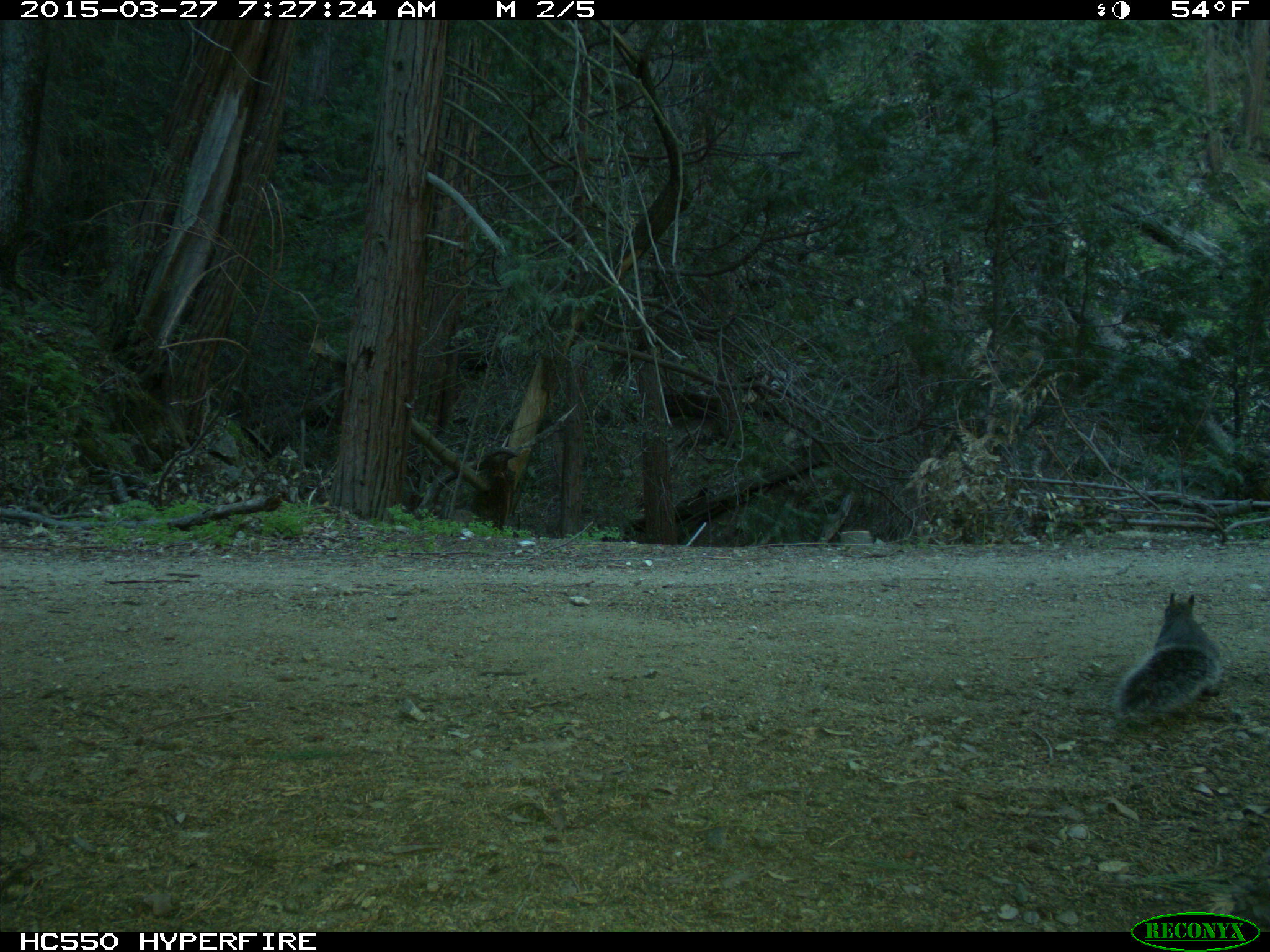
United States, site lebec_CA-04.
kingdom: Animalia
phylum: Chordata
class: Mammalia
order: Rodentia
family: Sciuridae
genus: Sciurus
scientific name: Sciurus carolinensis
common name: eastern gray squirrel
Sciurus carolinensis (eastern gray squirrel).